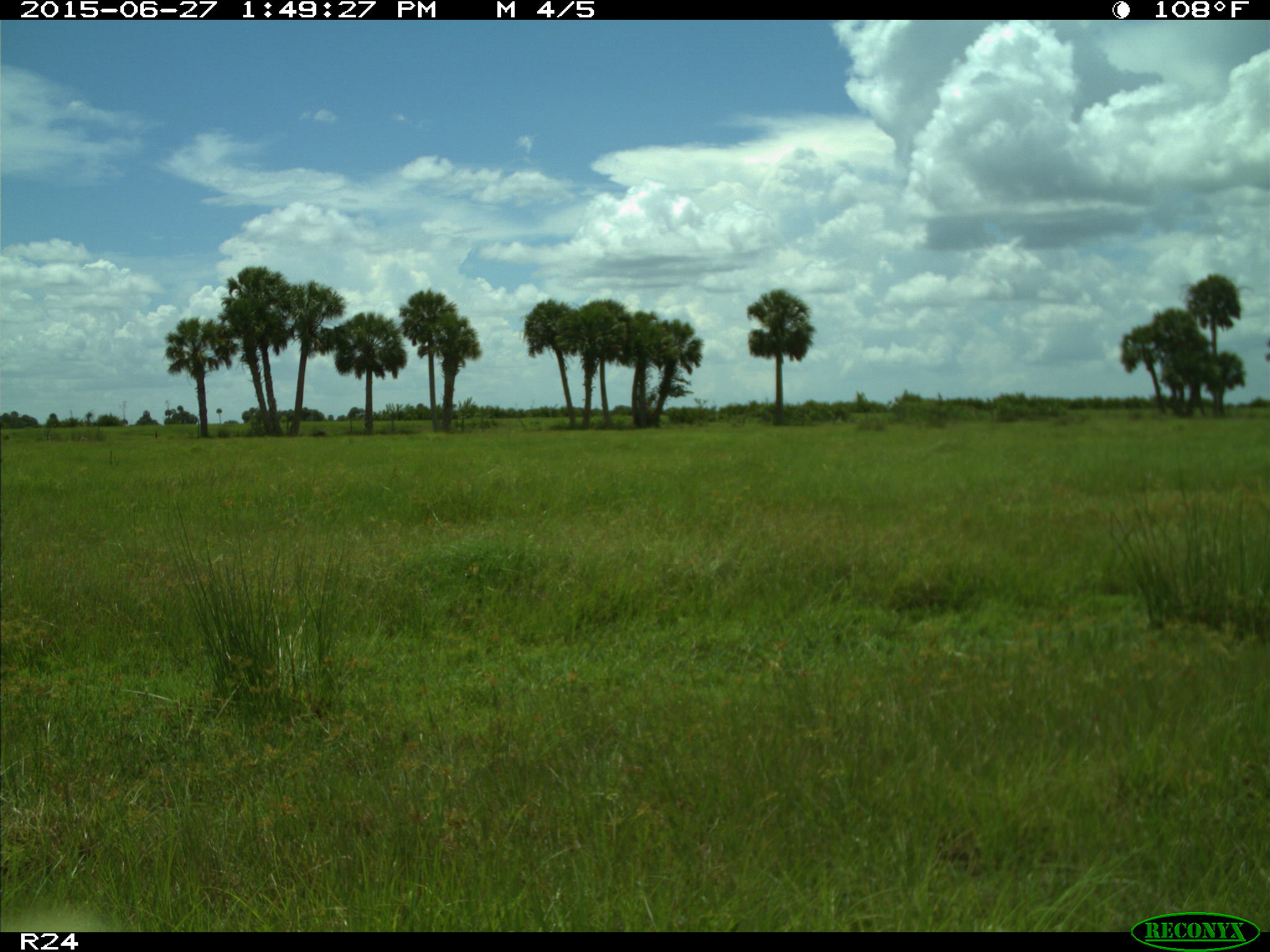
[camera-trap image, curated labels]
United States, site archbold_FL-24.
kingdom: Animalia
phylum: Chordata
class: Mammalia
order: Artiodactyla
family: Bovidae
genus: Bos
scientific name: Bos taurus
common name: domestic cow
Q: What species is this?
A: Bos taurus (domestic cow).